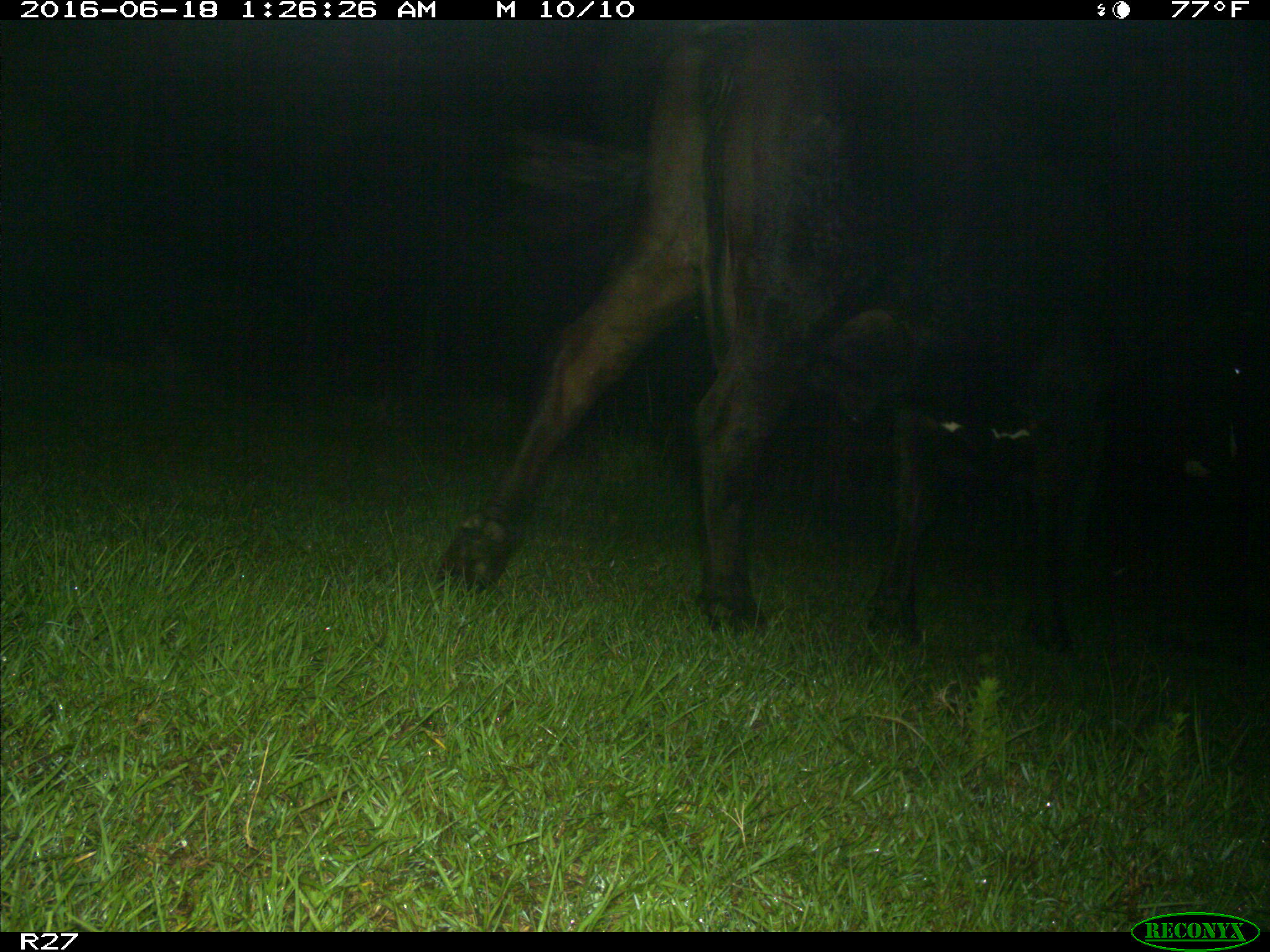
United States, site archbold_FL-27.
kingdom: Animalia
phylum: Chordata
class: Mammalia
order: Artiodactyla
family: Bovidae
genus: Bos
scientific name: Bos taurus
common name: domestic cow